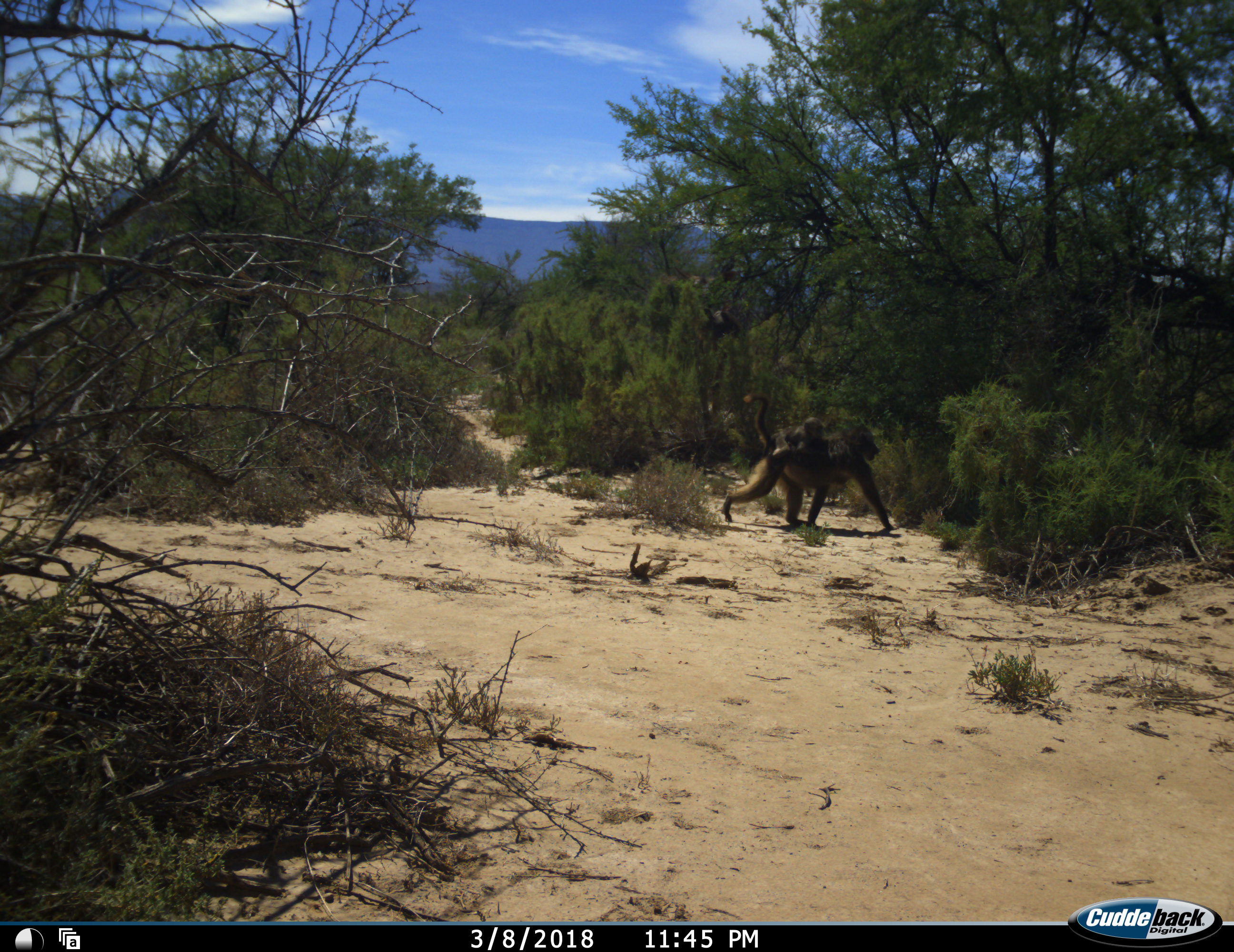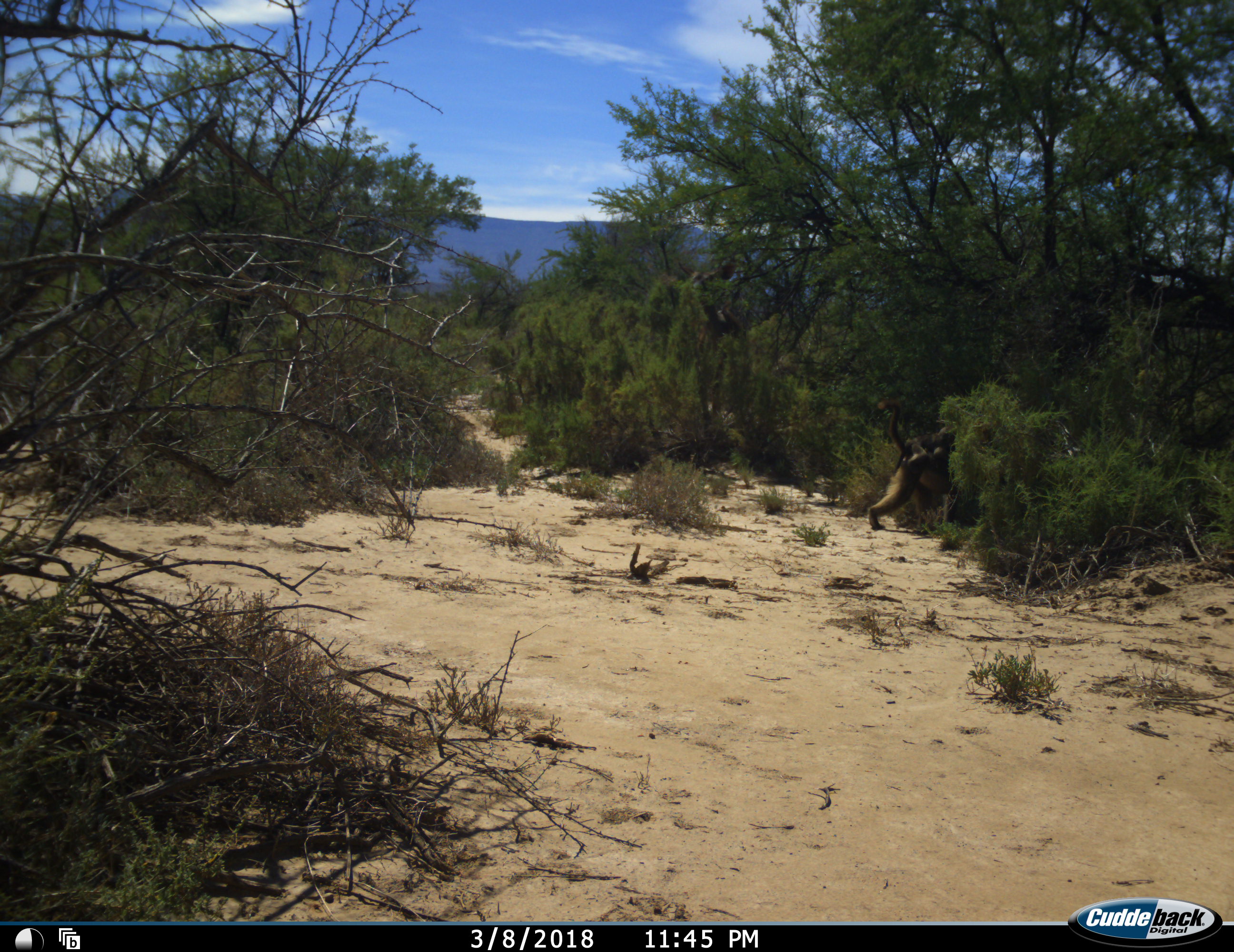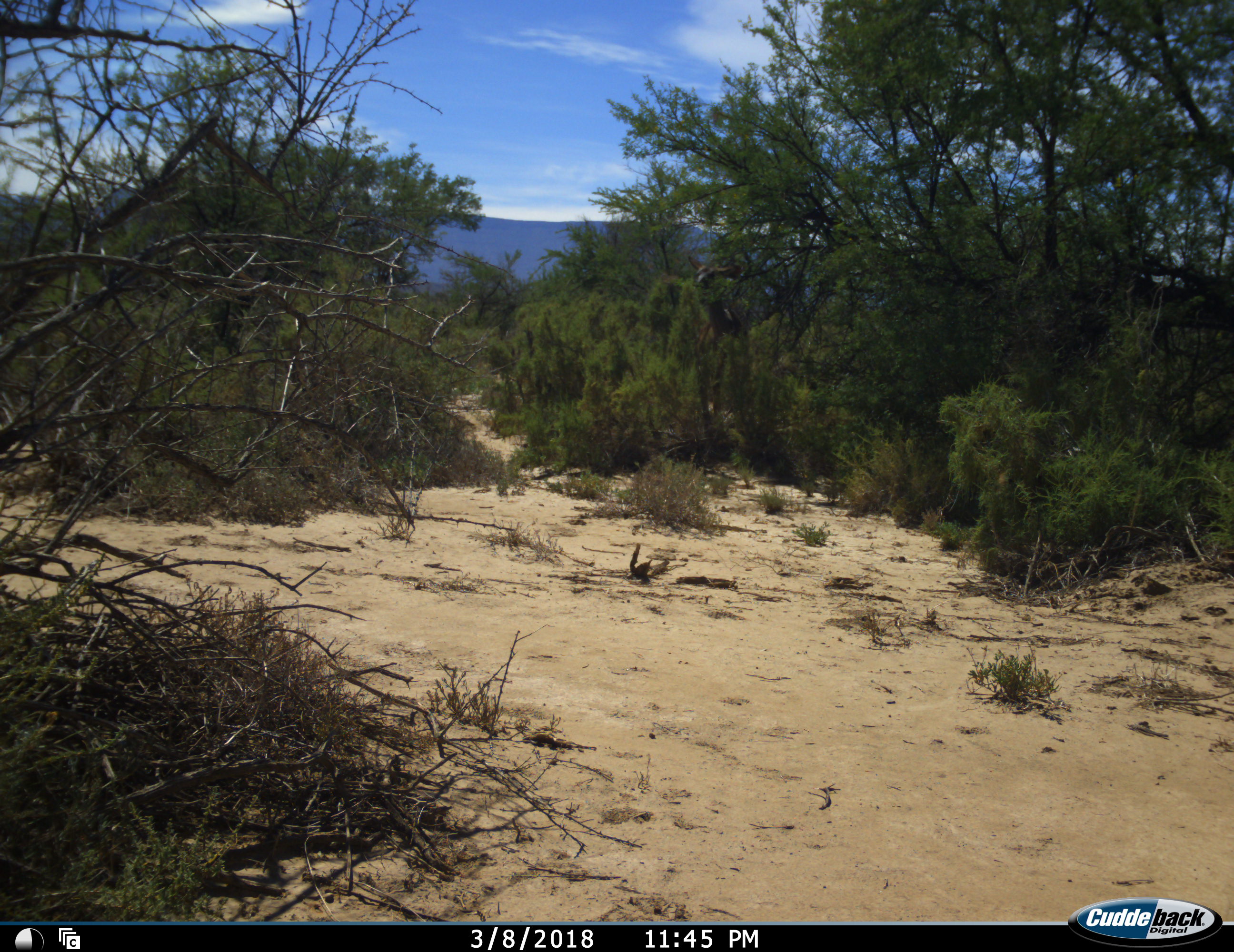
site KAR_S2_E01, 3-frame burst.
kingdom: Animalia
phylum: Chordata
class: Mammalia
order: Primates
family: Cercopithecidae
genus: Papio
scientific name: Papio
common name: baboon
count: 2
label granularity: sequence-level